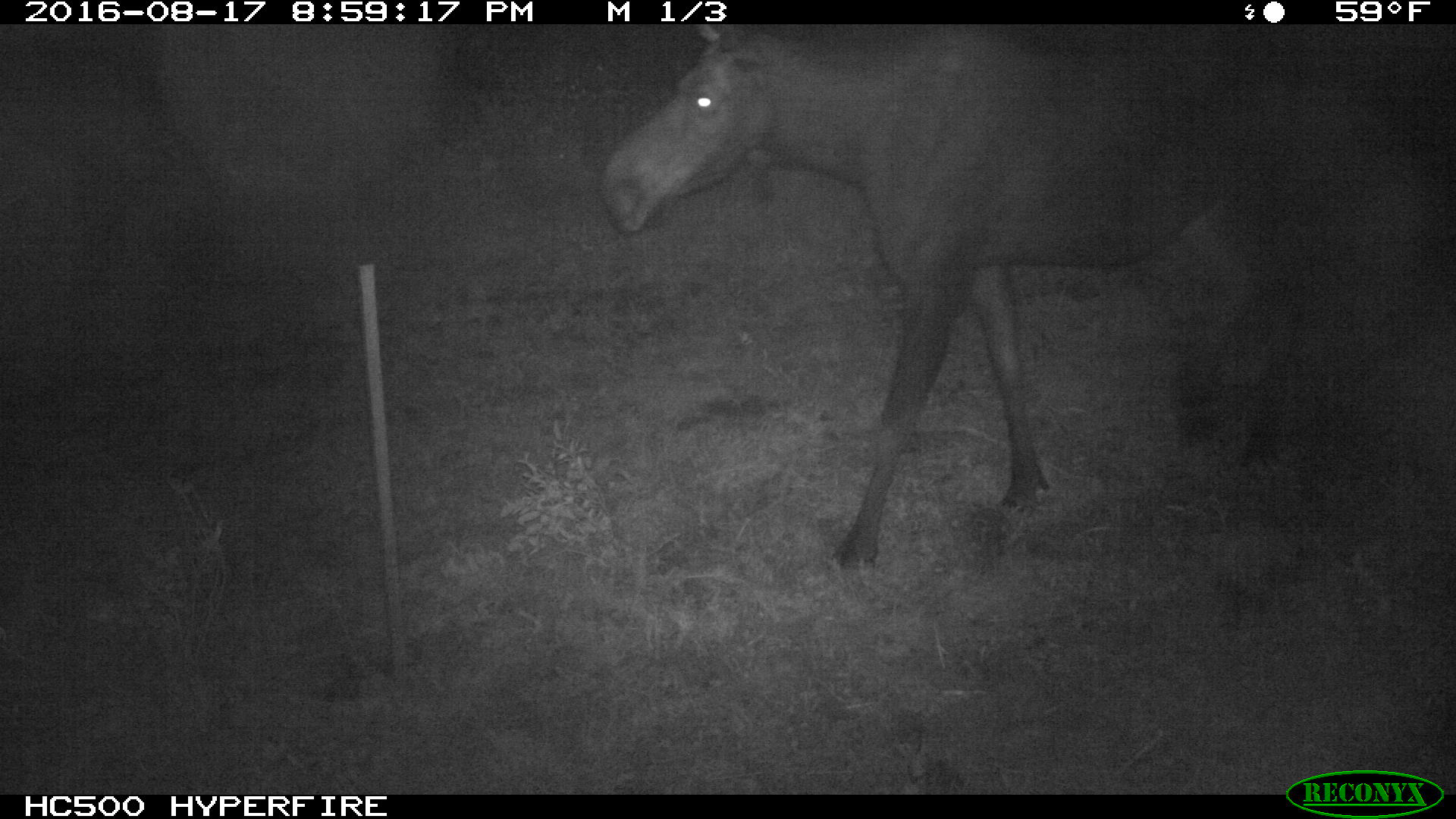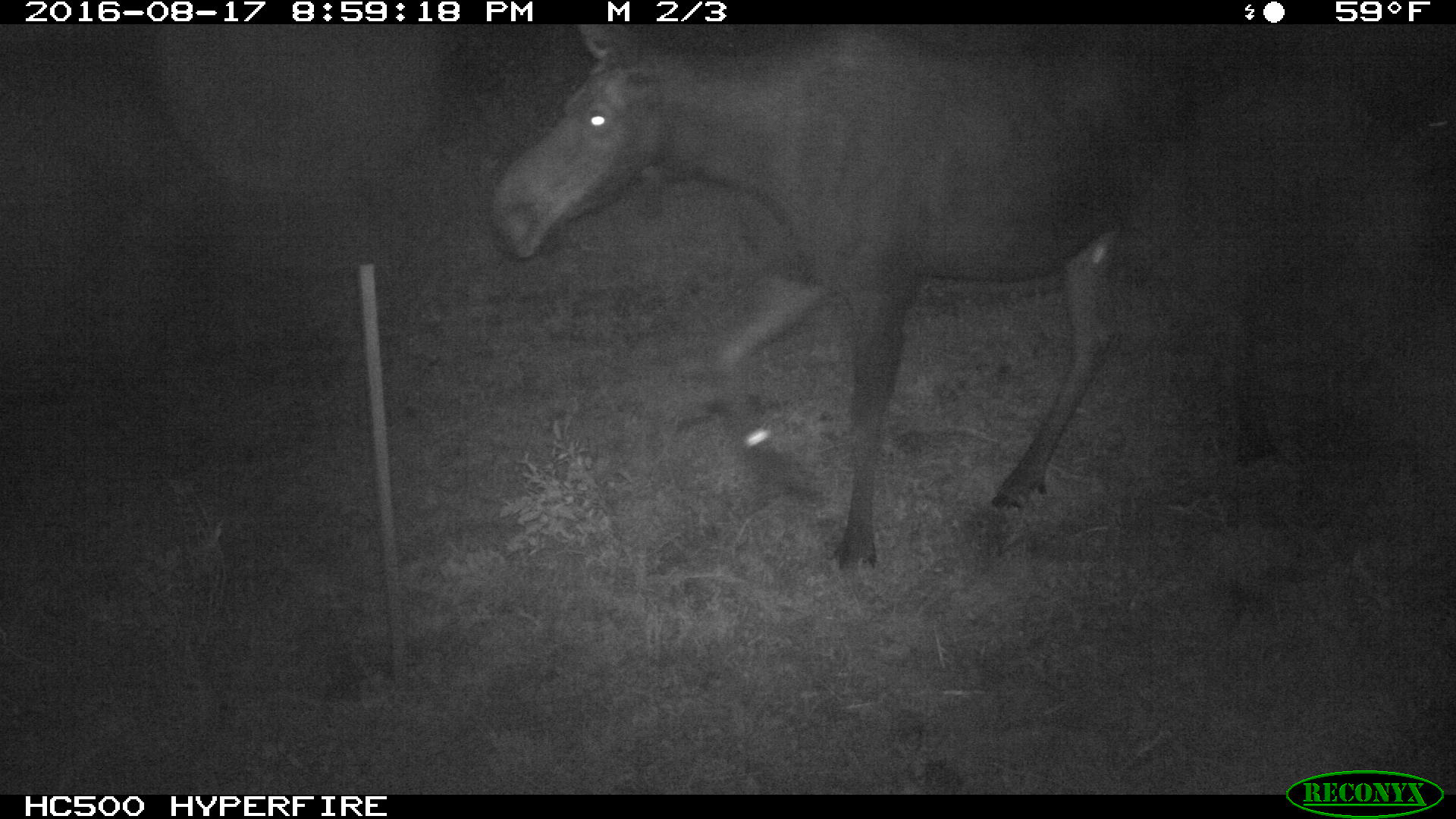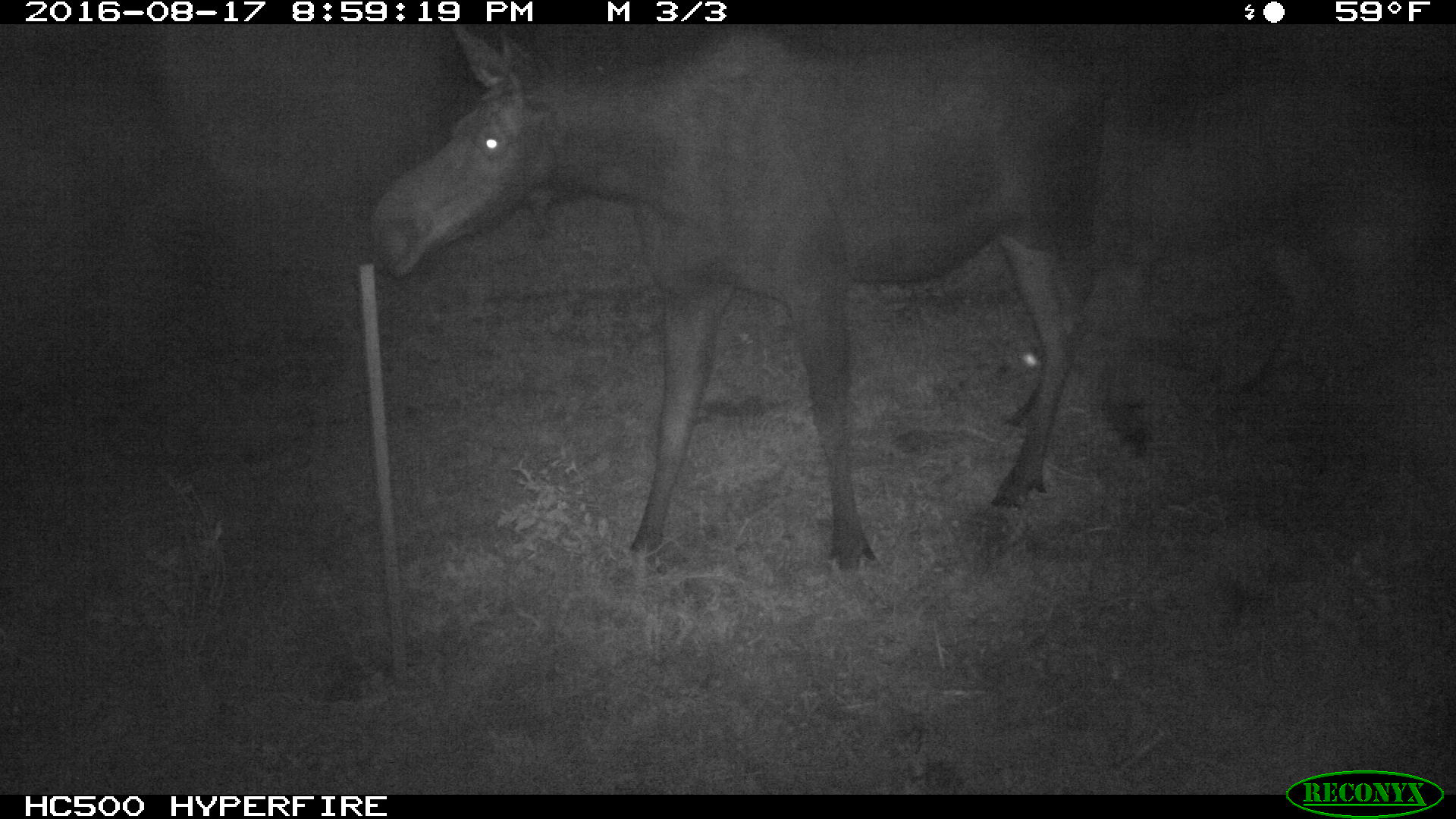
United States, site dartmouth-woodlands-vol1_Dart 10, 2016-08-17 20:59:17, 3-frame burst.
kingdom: Animalia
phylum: Chordata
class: Mammalia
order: Artiodactyla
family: Cervidae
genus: Alces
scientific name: Alces alces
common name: moose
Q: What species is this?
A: Moose (Alces alces).